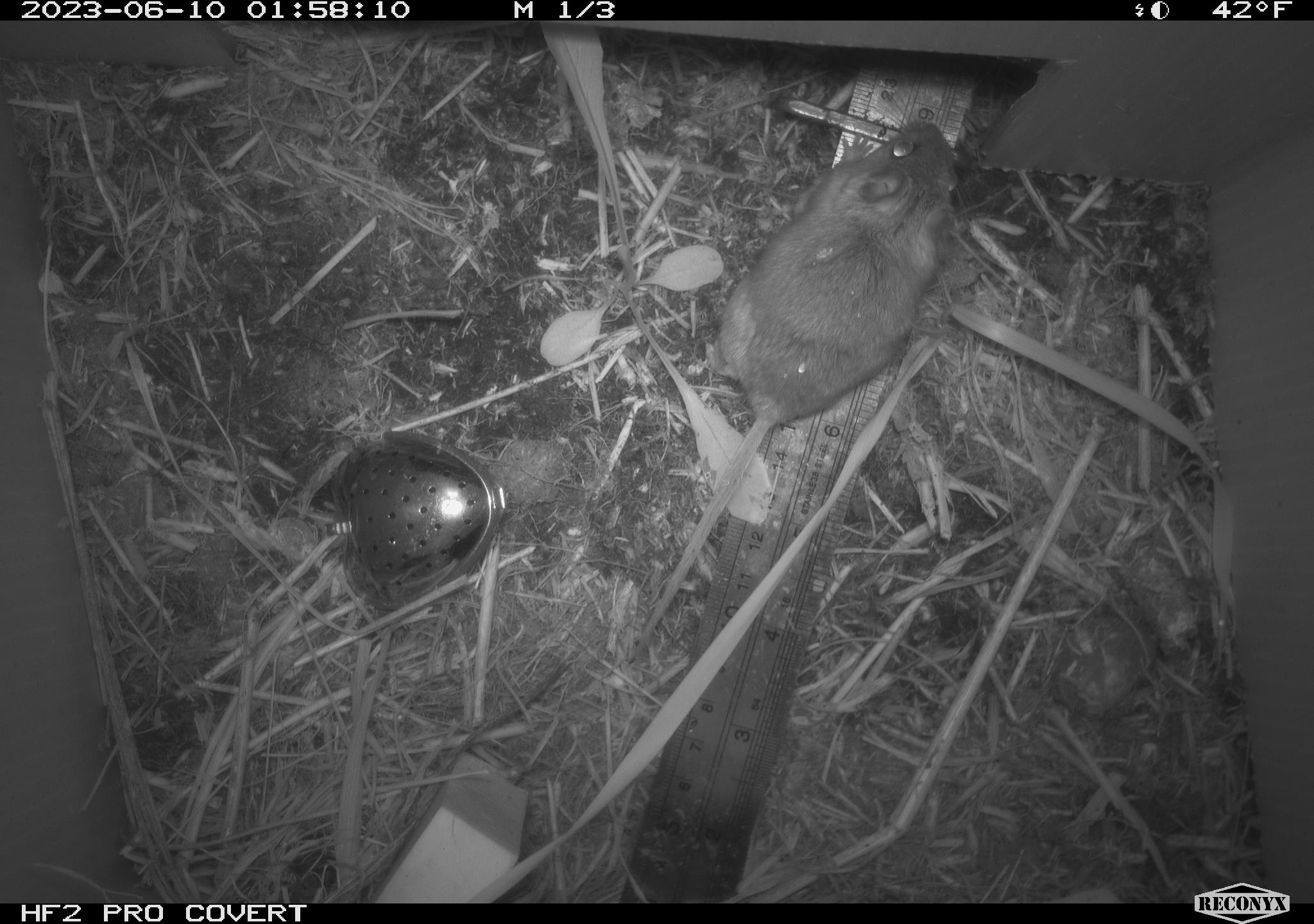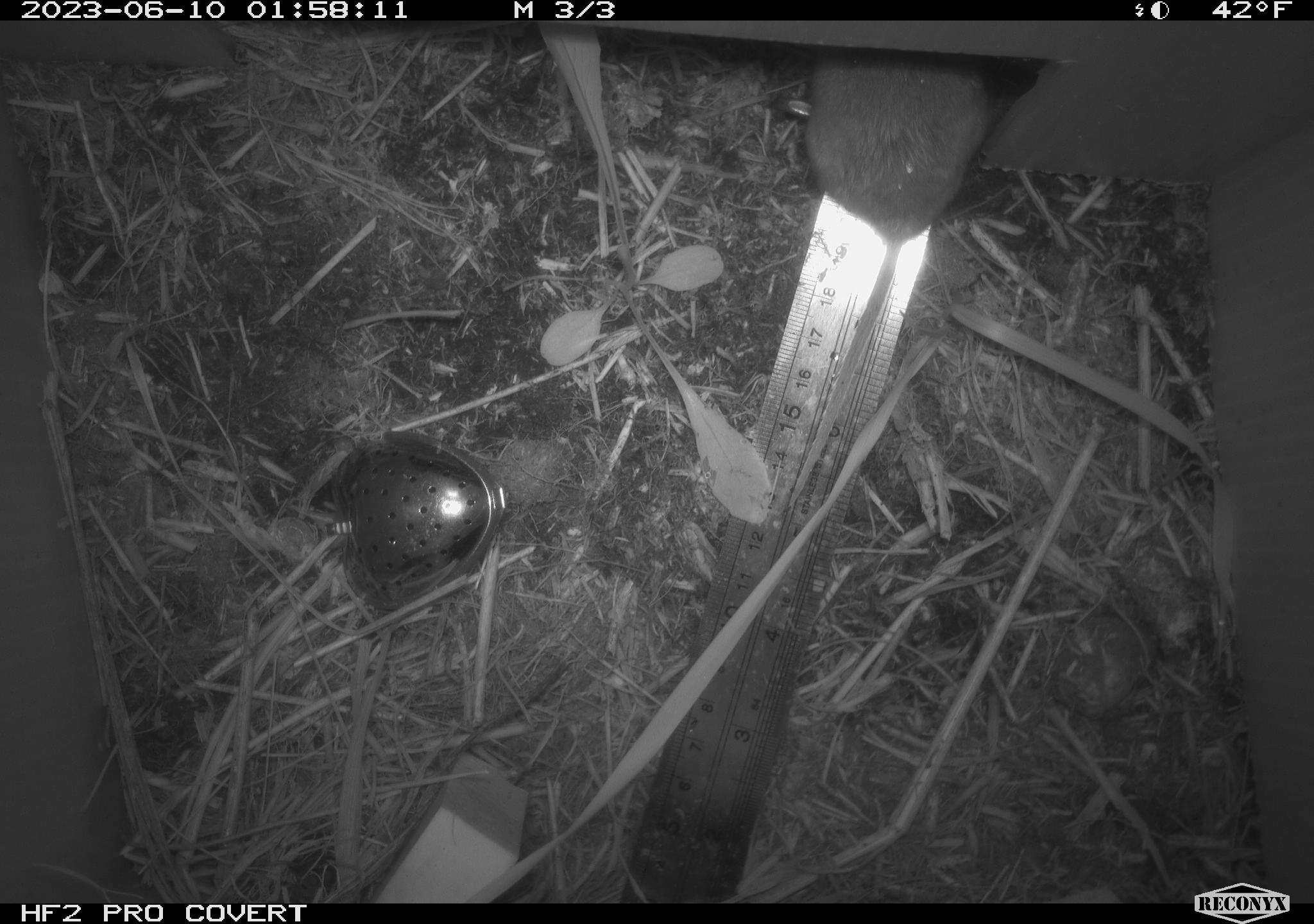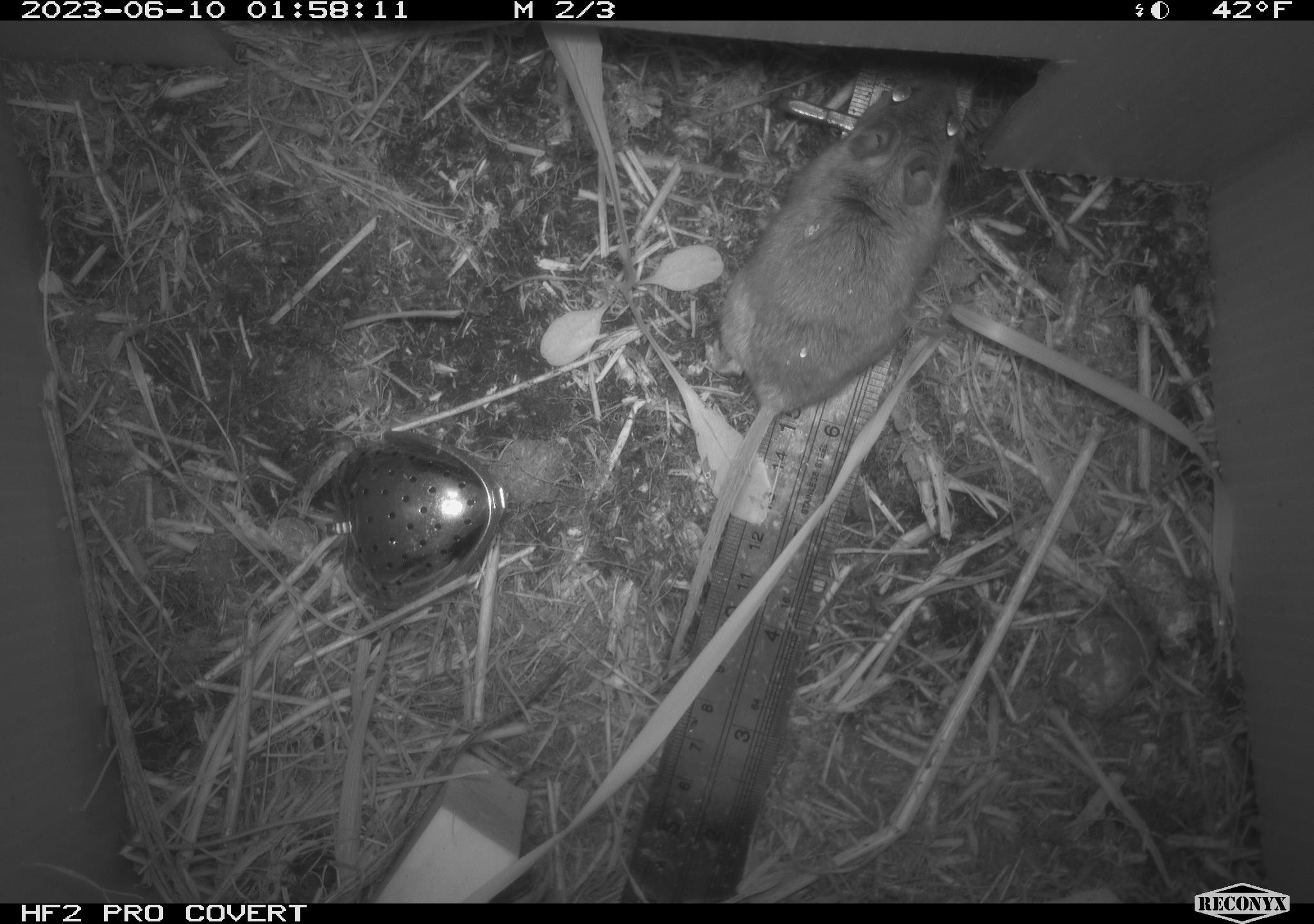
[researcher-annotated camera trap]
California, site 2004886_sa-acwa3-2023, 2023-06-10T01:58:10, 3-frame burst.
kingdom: Animalia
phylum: Chordata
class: Mammalia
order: Rodentia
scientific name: Rodentia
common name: mouse species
Mouse species (Rodentia).